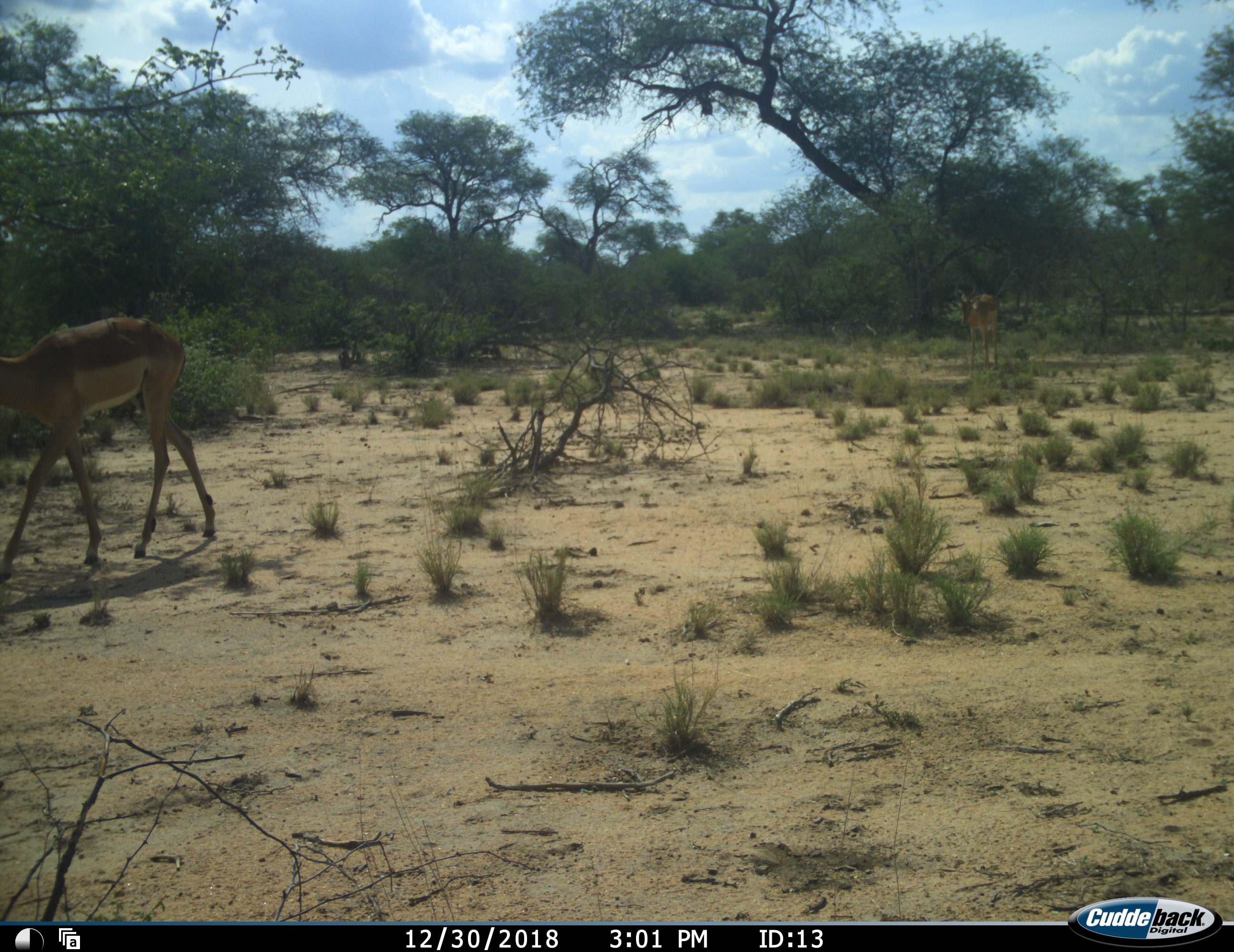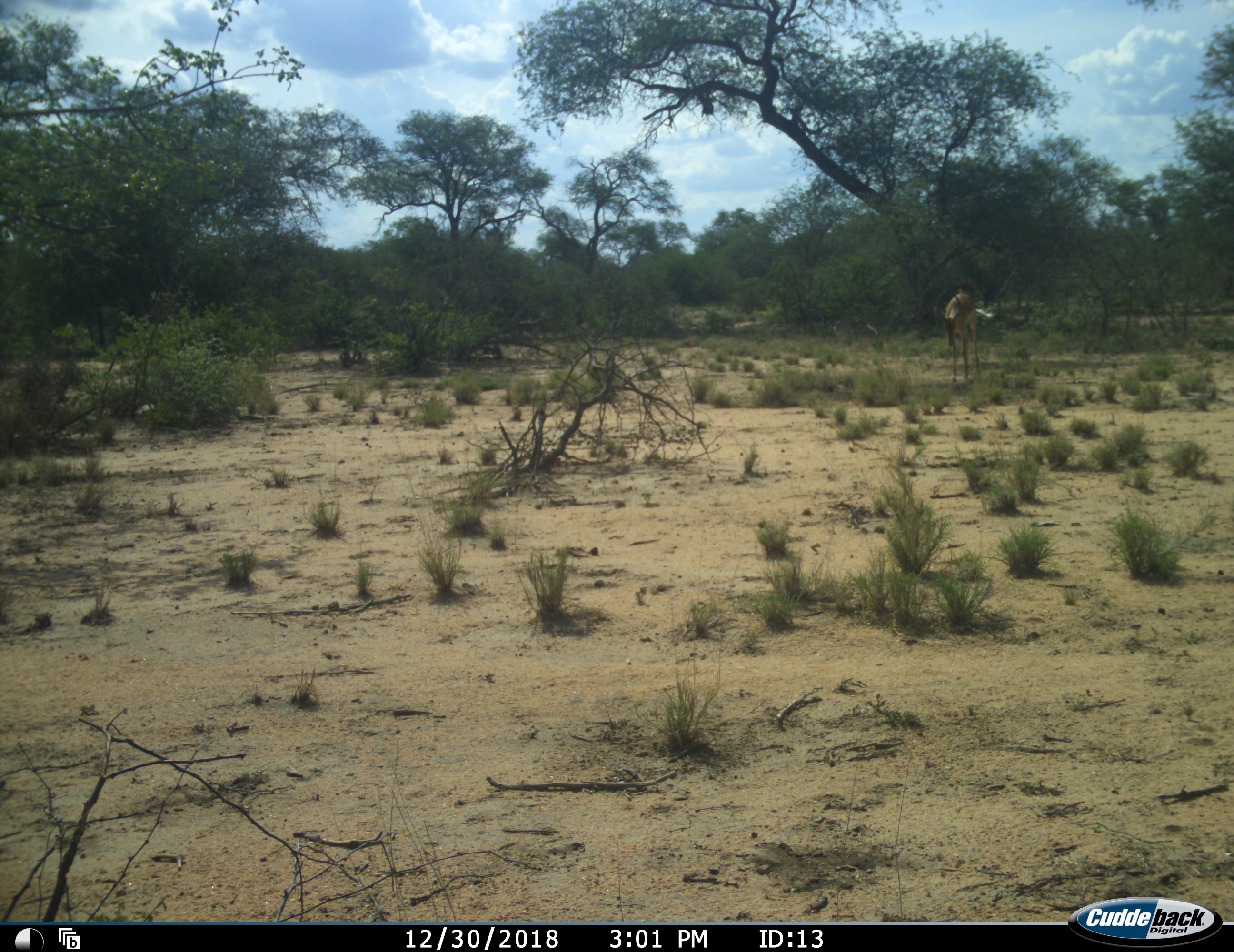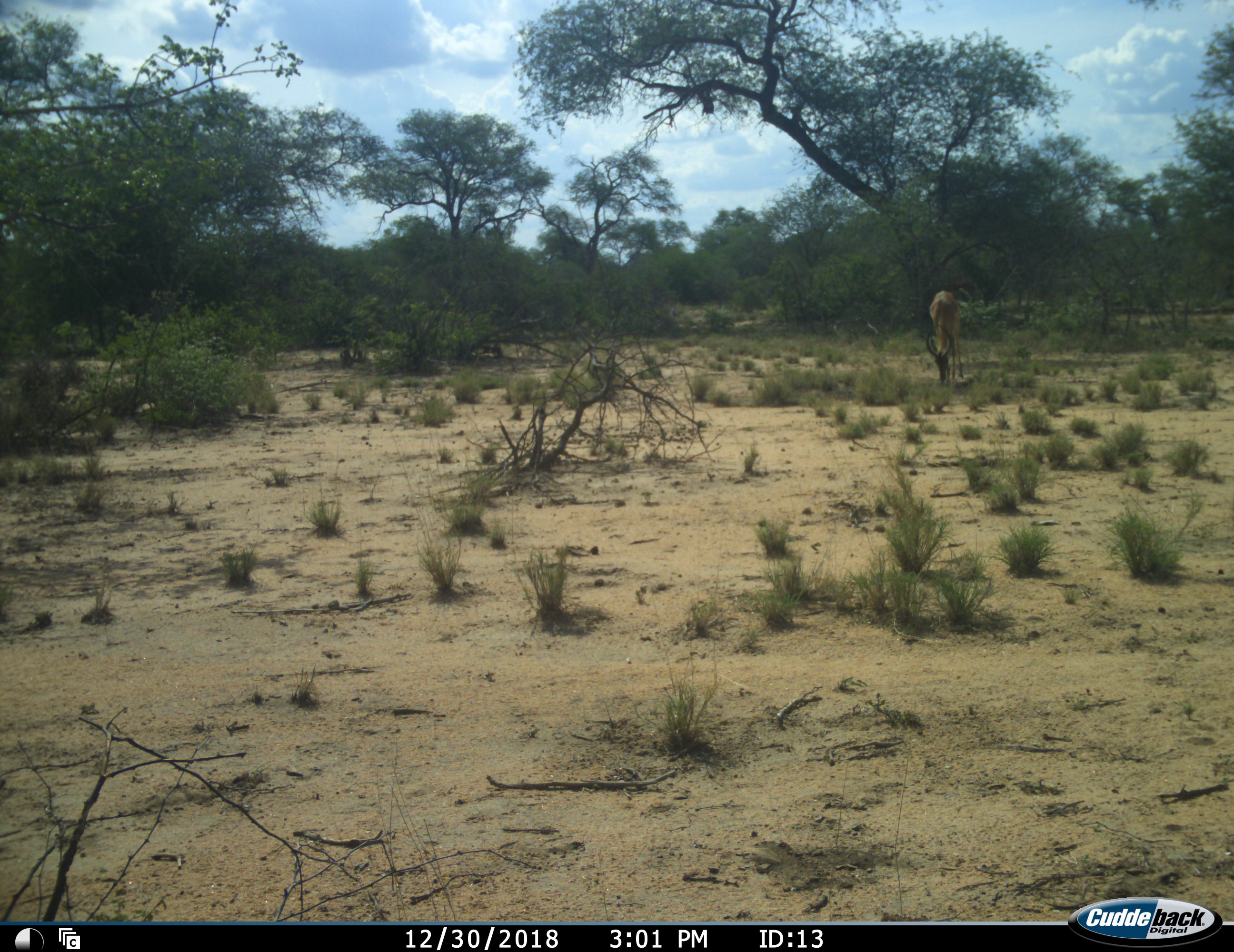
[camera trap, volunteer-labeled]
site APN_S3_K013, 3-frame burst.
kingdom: Animalia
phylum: Chordata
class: Mammalia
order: Artiodactyla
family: Bovidae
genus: Aepyceros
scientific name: Aepyceros melampus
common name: impala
Impala (Aepyceros melampus), count 2. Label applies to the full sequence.